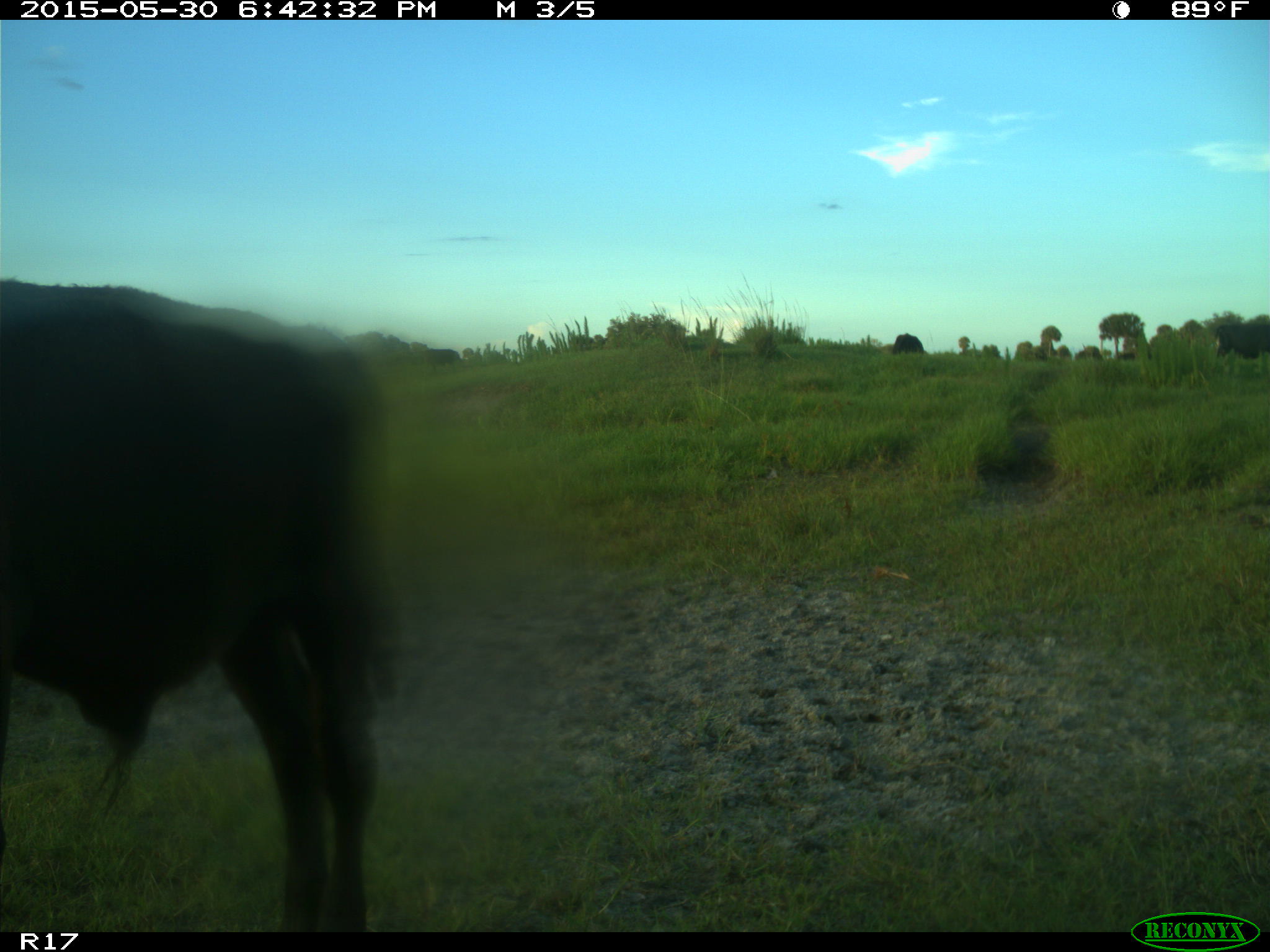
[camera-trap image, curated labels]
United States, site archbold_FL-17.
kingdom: Animalia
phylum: Chordata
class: Mammalia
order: Artiodactyla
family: Bovidae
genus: Bos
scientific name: Bos taurus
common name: domestic cow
Bos taurus (domestic cow).